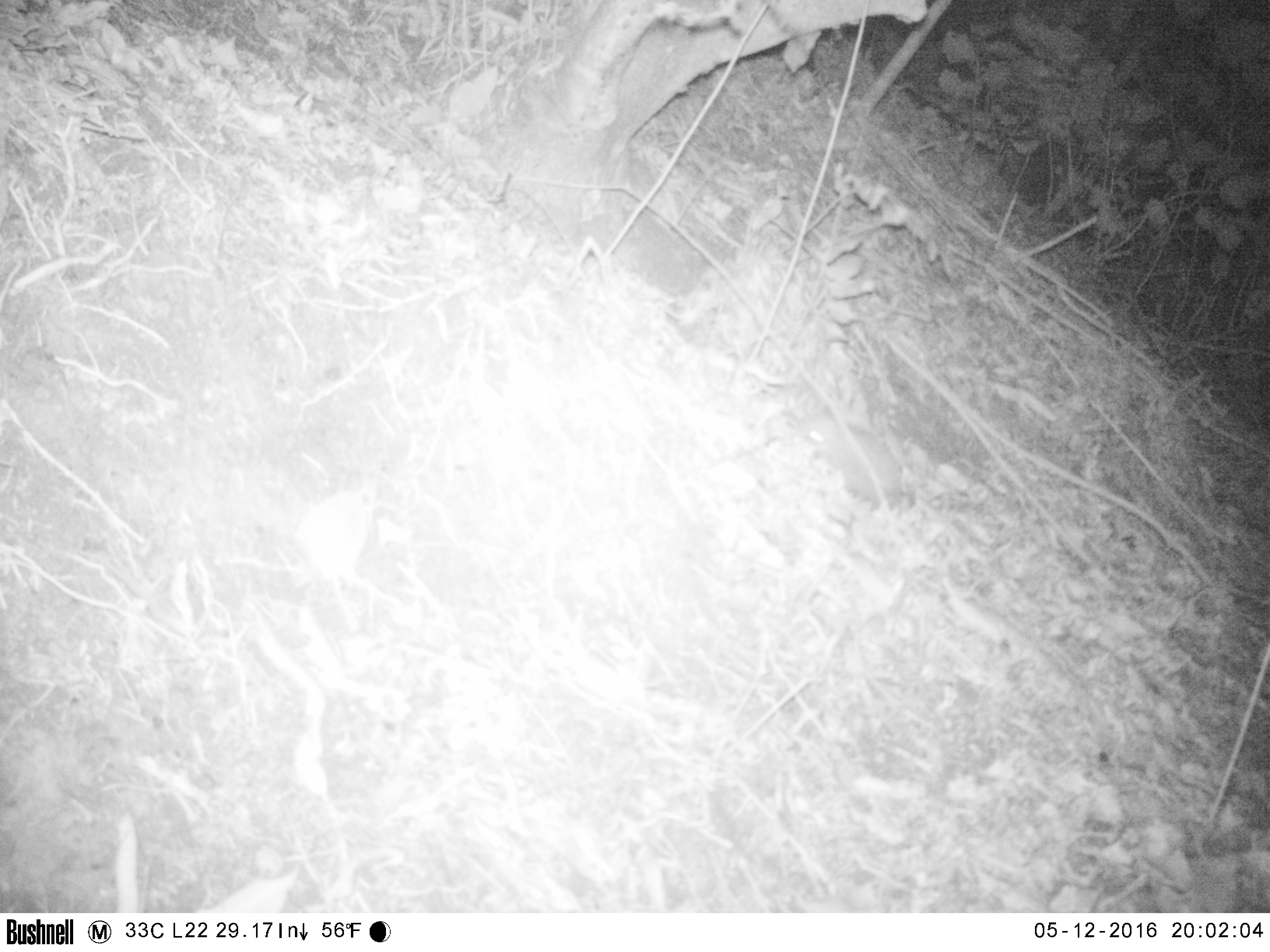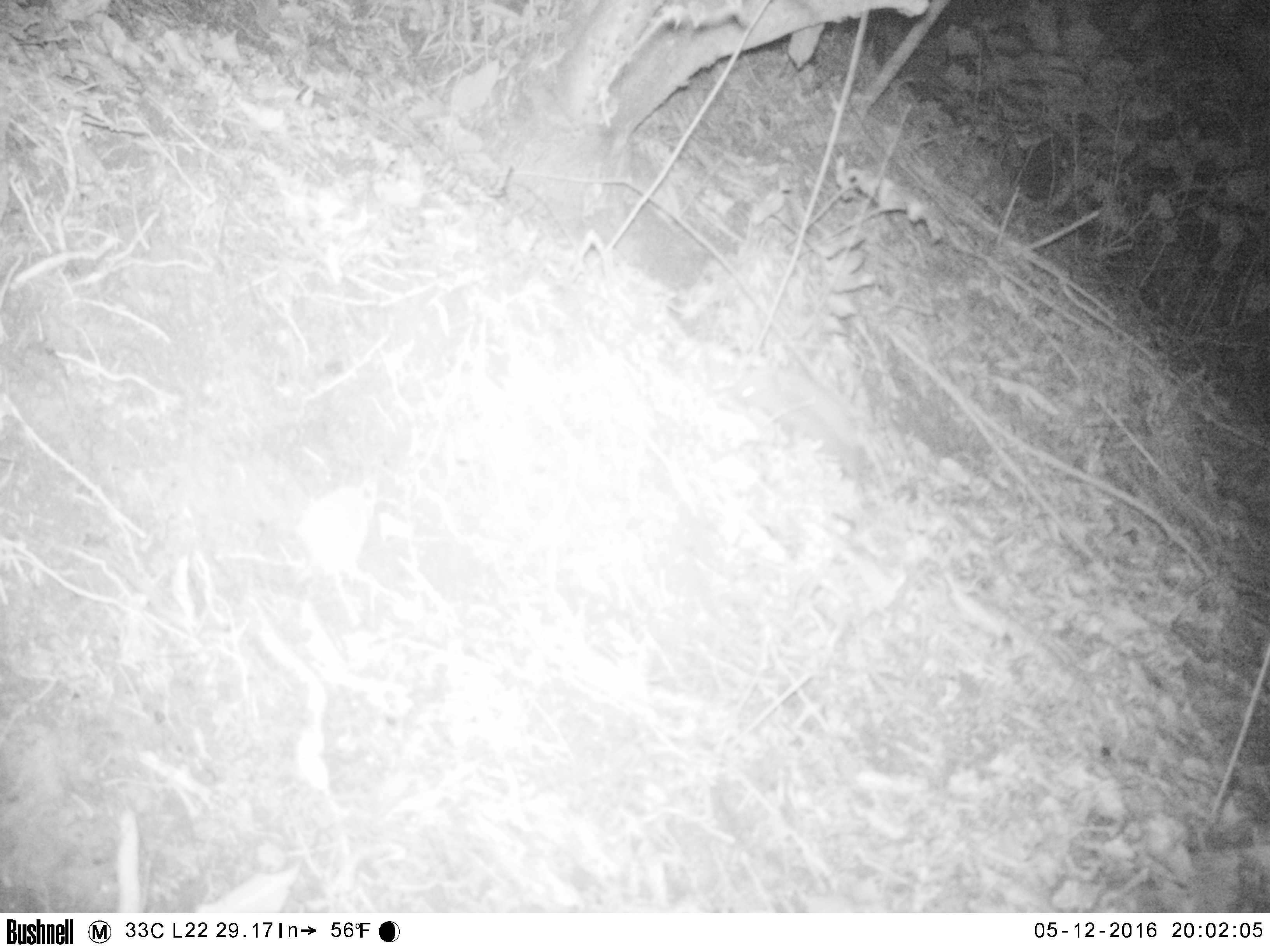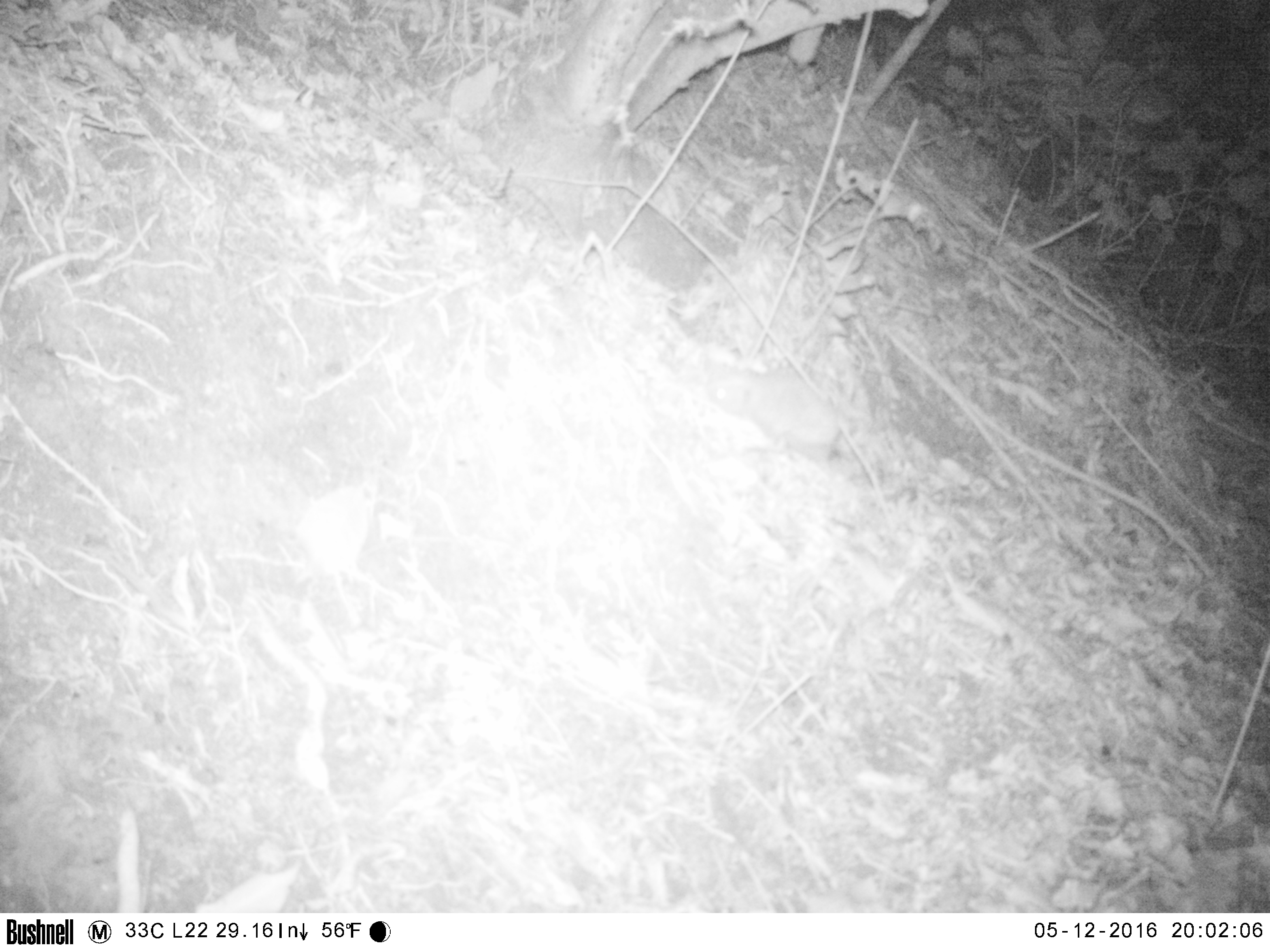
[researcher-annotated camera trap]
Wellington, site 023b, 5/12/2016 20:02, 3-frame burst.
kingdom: Animalia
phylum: Chordata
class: Mammalia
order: Eulipotyphla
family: Erinaceidae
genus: Erinaceus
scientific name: Erinaceus europaeus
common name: hedgehog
Hedgehog (Erinaceus europaeus).